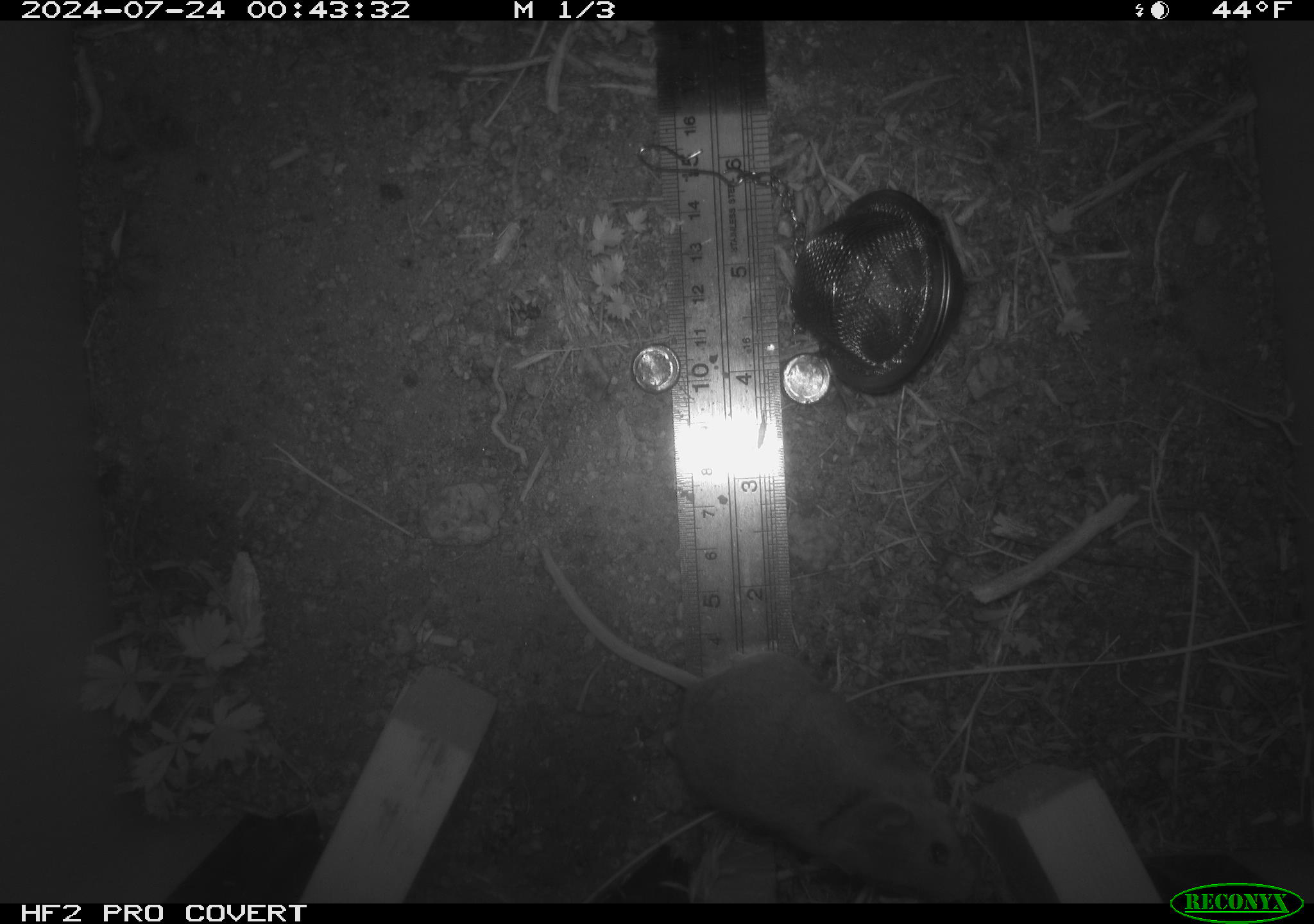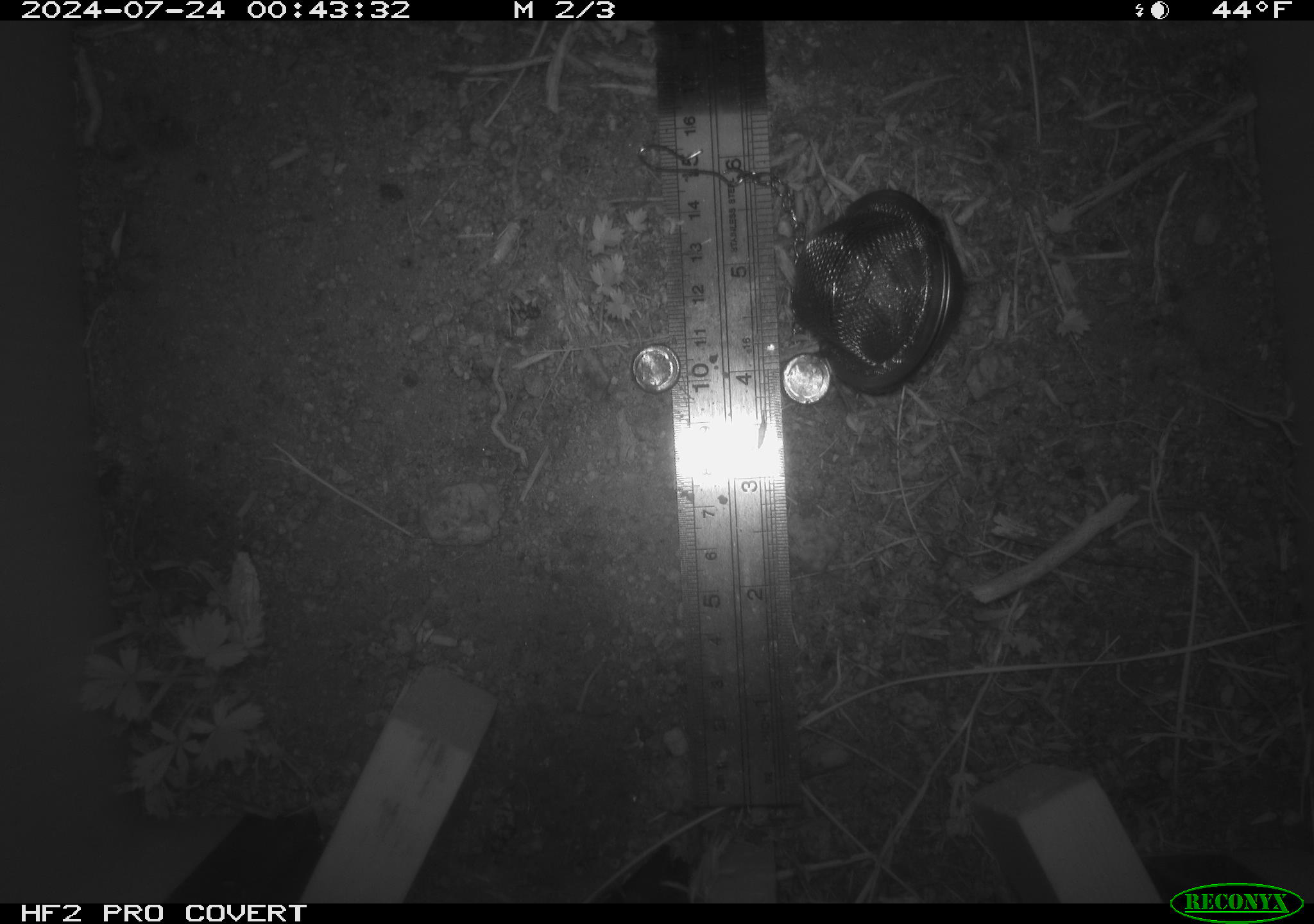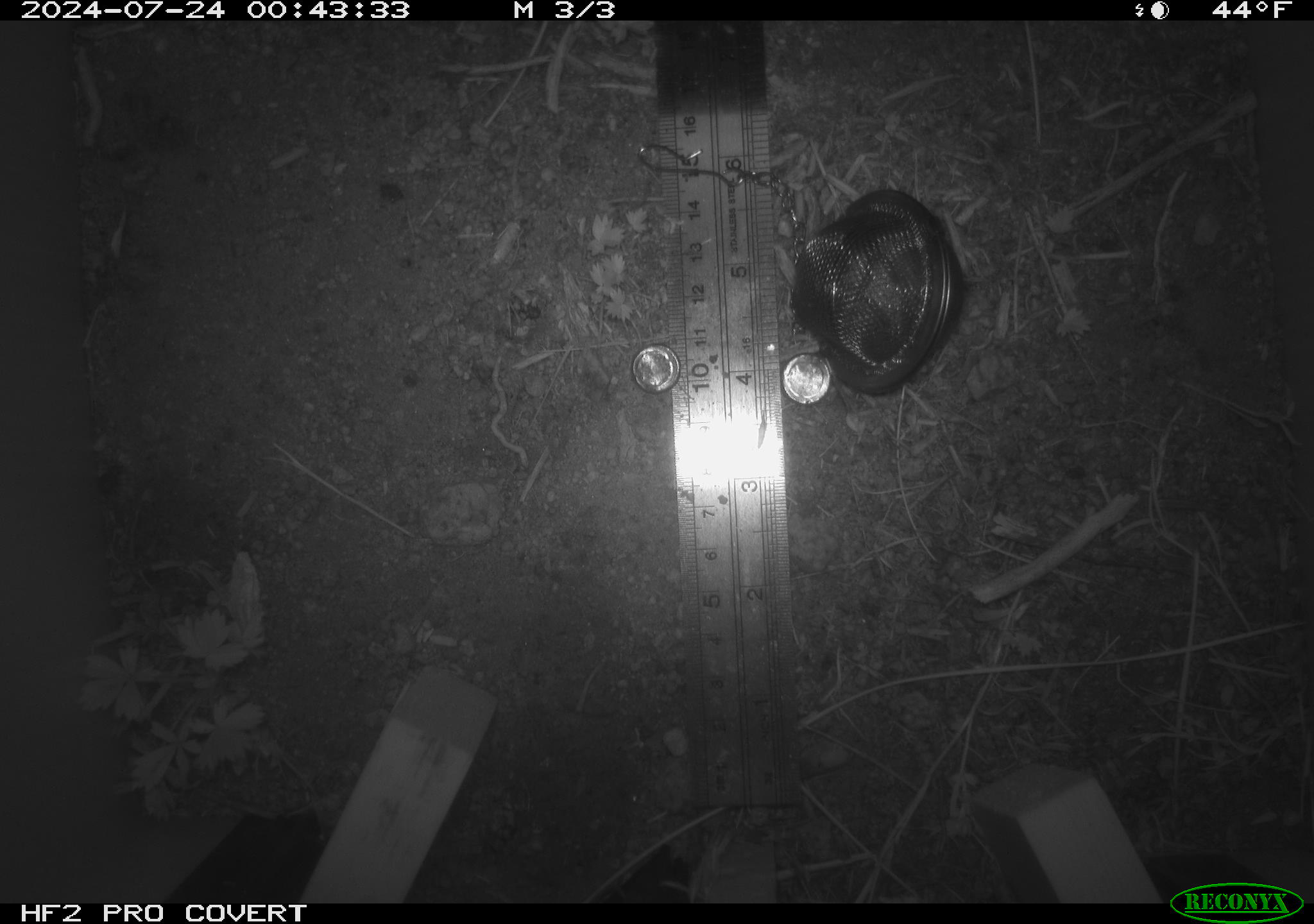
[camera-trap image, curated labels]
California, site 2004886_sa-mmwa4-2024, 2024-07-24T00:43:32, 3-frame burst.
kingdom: Animalia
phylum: Chordata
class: Mammalia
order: Rodentia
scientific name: Rodentia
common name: mouse species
Mouse species (Rodentia).